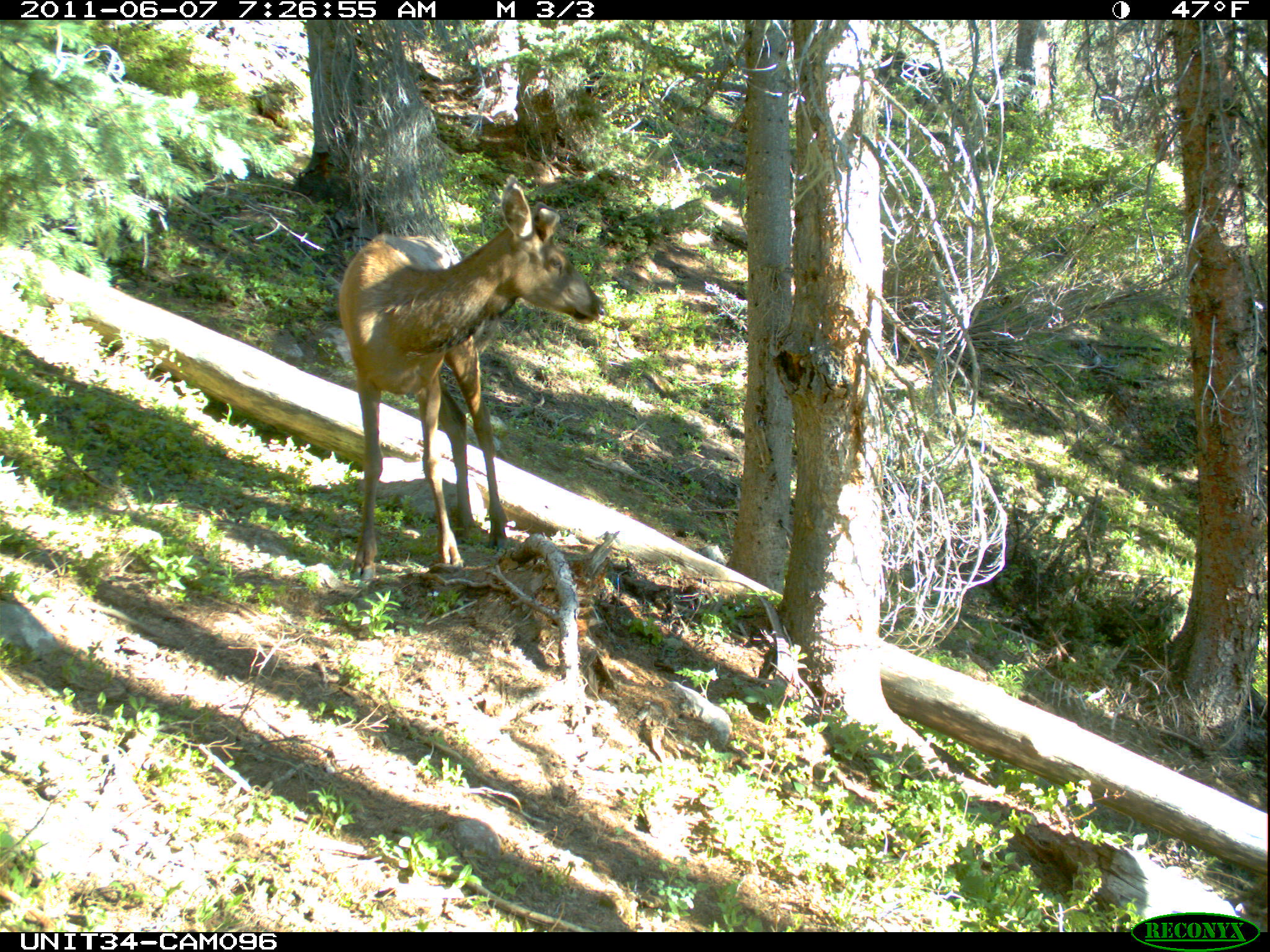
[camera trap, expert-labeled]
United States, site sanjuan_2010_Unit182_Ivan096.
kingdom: Animalia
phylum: Chordata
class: Mammalia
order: Artiodactyla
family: Cervidae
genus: Cervus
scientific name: Cervus elaphus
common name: red deer